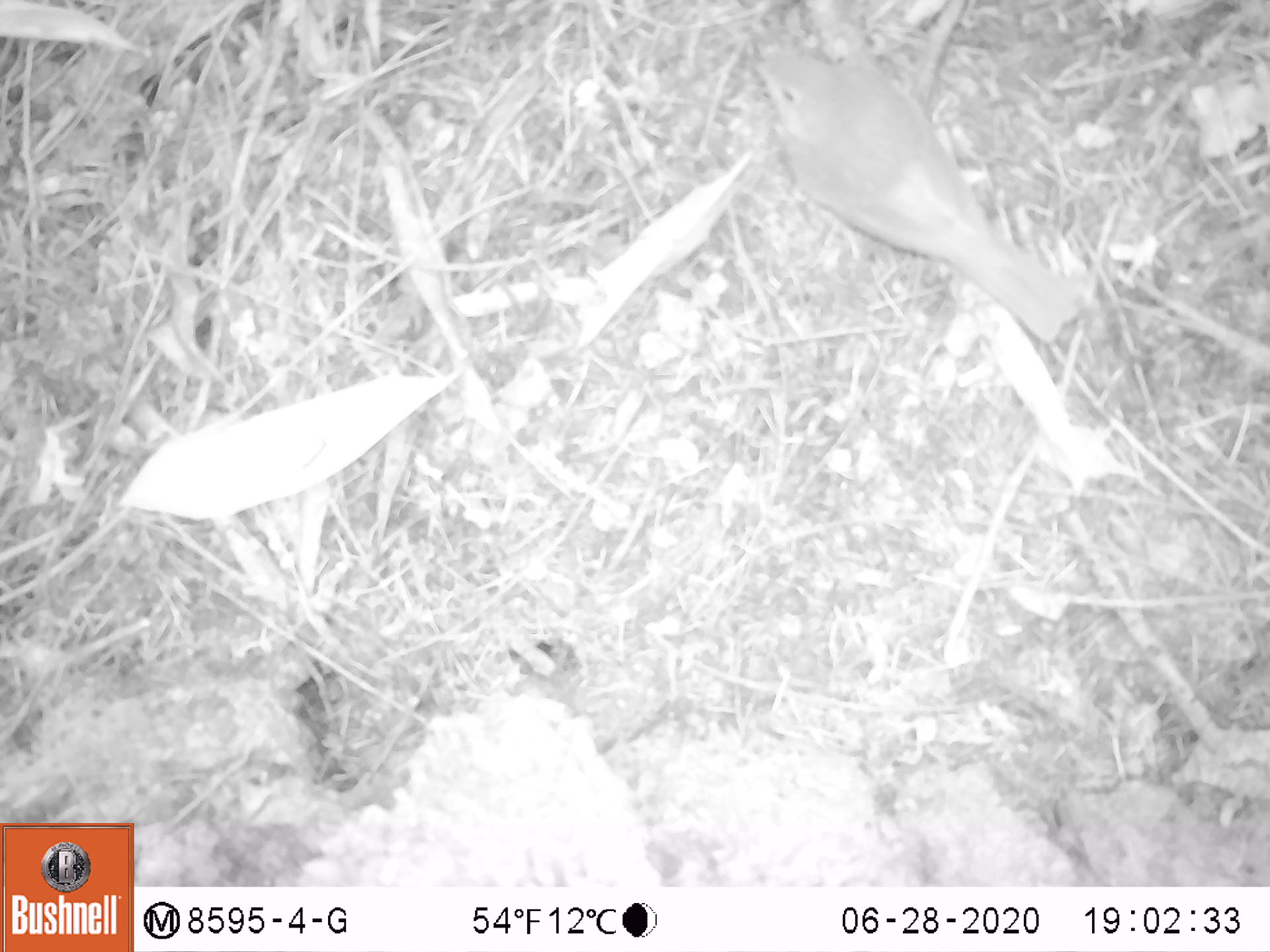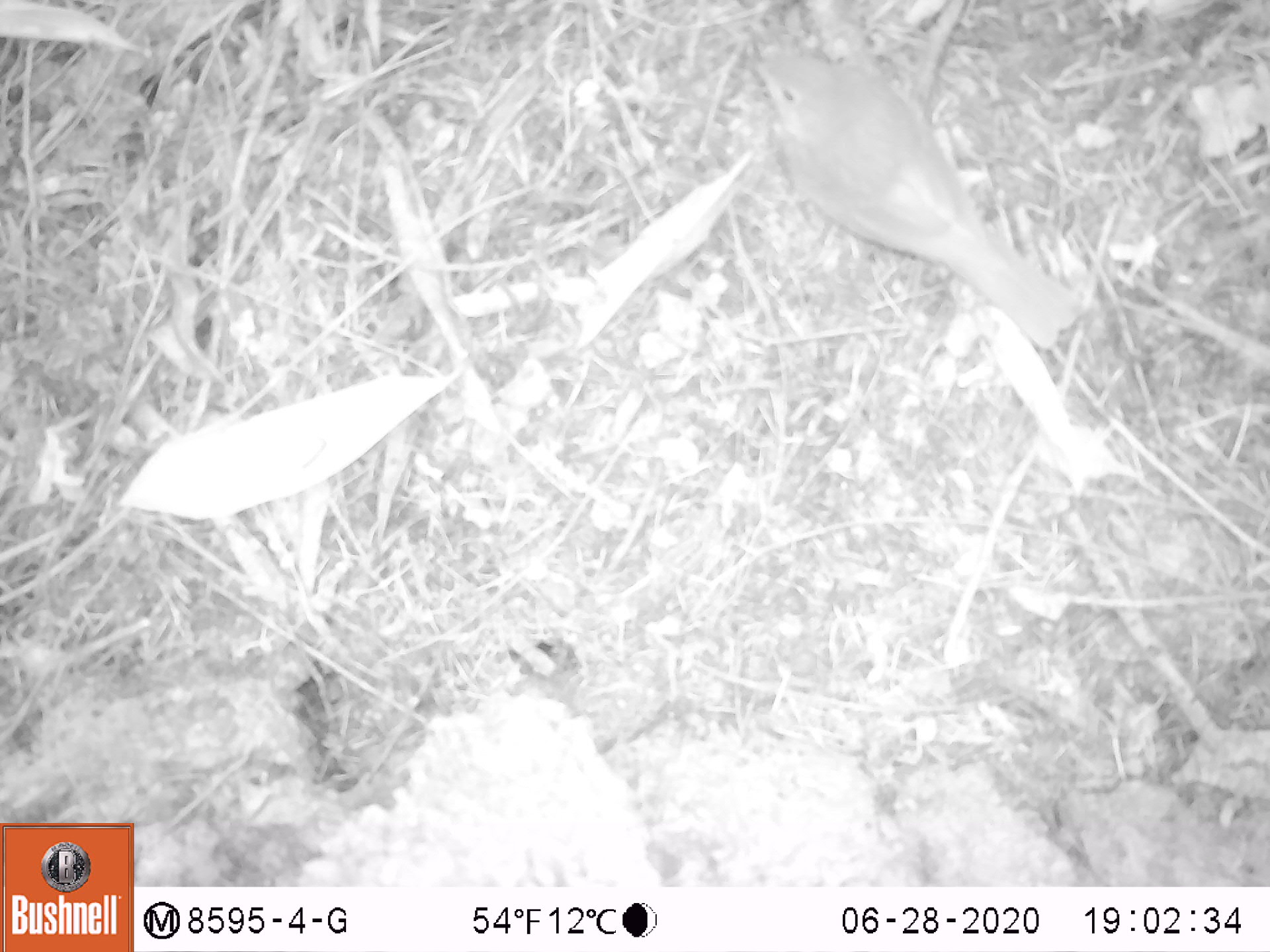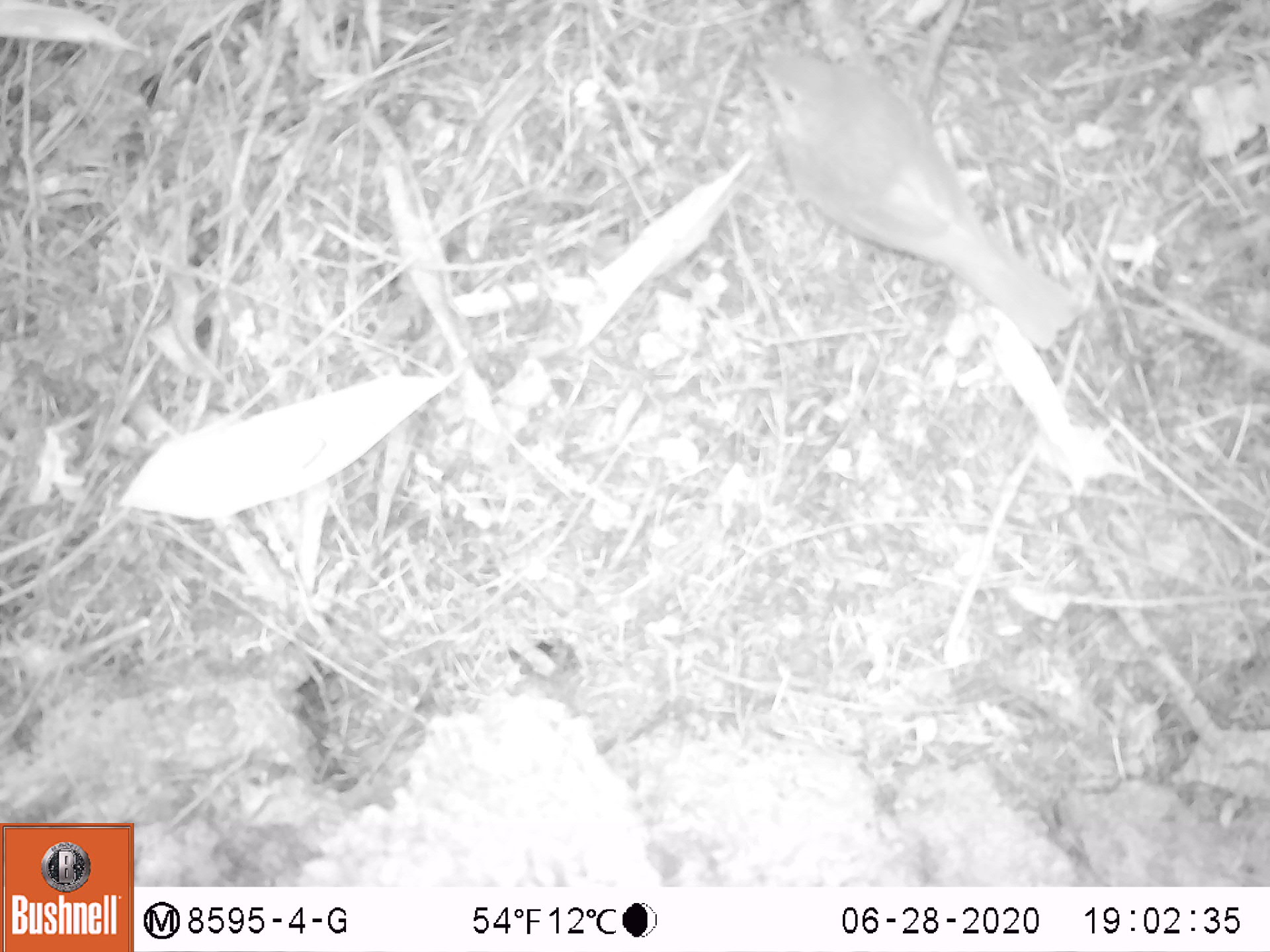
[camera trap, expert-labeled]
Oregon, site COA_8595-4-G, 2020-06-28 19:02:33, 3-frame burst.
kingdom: Animalia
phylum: Chordata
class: Aves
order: Passeriformes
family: Turdidae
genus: Catharus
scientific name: Catharus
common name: brown thrushes and nightingale-thrushes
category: catharus species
Catharus species (brown thrushes and nightingale-thrushes) (Catharus).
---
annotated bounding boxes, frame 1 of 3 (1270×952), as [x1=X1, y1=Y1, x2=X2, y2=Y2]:
catharus species: [x1=744, y1=38, x2=1101, y2=357]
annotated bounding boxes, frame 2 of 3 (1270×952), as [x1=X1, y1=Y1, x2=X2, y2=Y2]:
catharus species: [x1=735, y1=33, x2=1110, y2=355]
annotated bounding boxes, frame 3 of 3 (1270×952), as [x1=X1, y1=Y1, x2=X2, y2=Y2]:
catharus species: [x1=739, y1=31, x2=1087, y2=359]